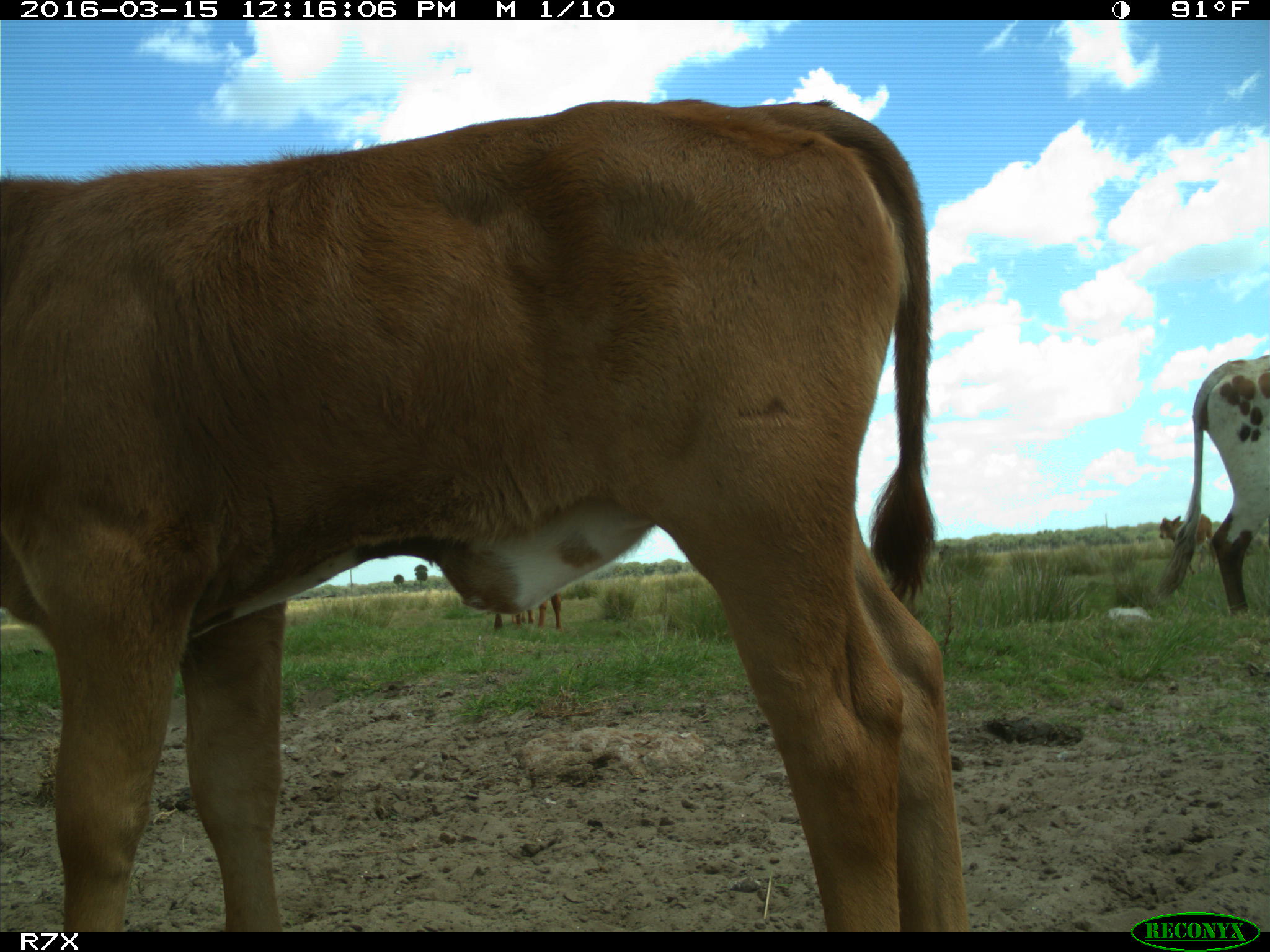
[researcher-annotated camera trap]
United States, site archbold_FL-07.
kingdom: Animalia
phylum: Chordata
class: Mammalia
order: Artiodactyla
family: Bovidae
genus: Bos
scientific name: Bos taurus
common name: domestic cow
Bos taurus (domestic cow).